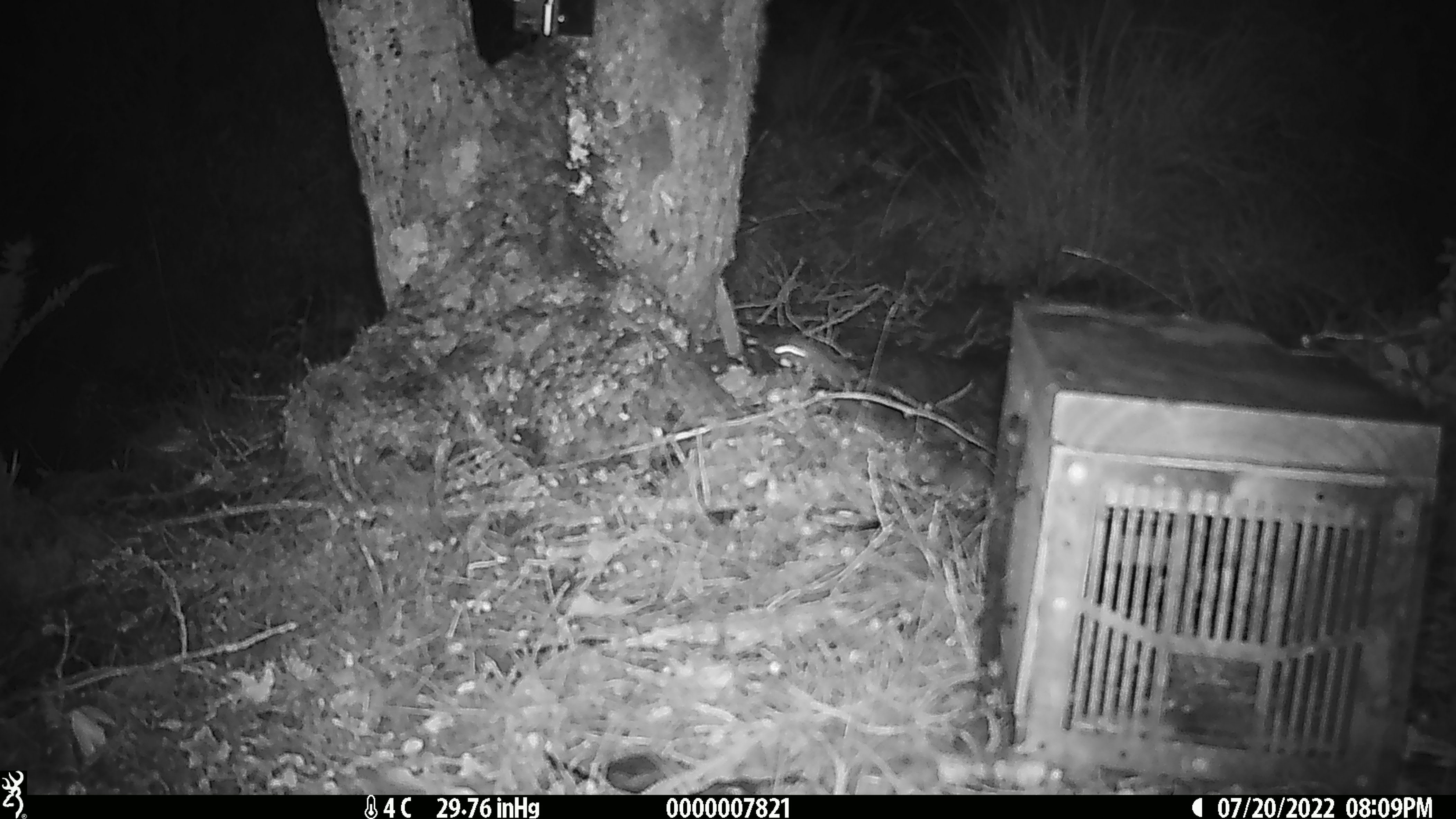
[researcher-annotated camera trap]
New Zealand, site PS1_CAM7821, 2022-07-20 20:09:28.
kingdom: Animalia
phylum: Chordata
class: Mammalia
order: Rodentia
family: Muridae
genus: Mus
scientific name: Mus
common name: mouse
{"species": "mouse (Mus)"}